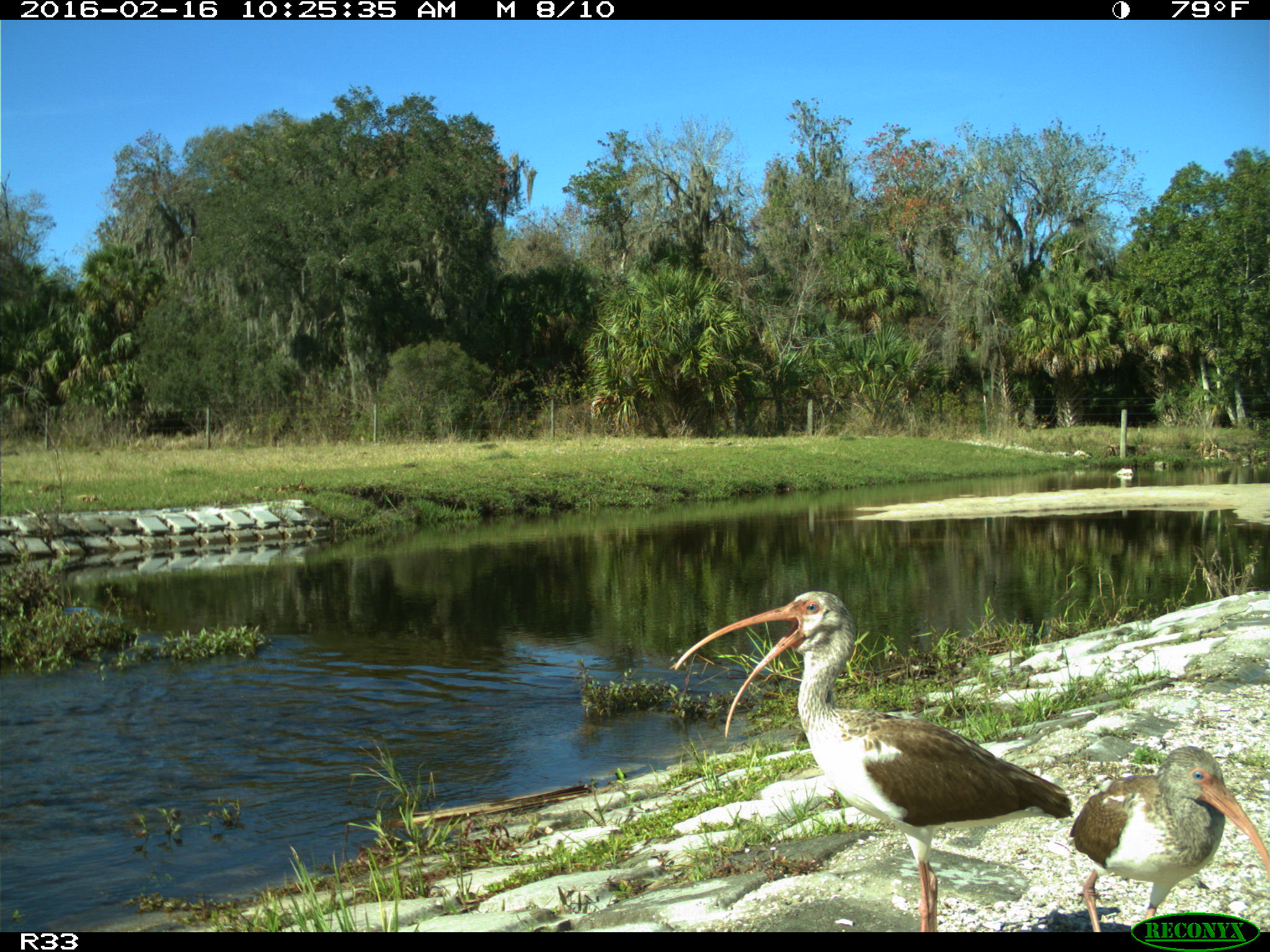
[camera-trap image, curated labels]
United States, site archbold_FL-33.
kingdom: Animalia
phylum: Chordata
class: Aves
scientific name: Aves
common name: birds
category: unidentified bird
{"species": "unidentified bird (birds) (Aves)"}